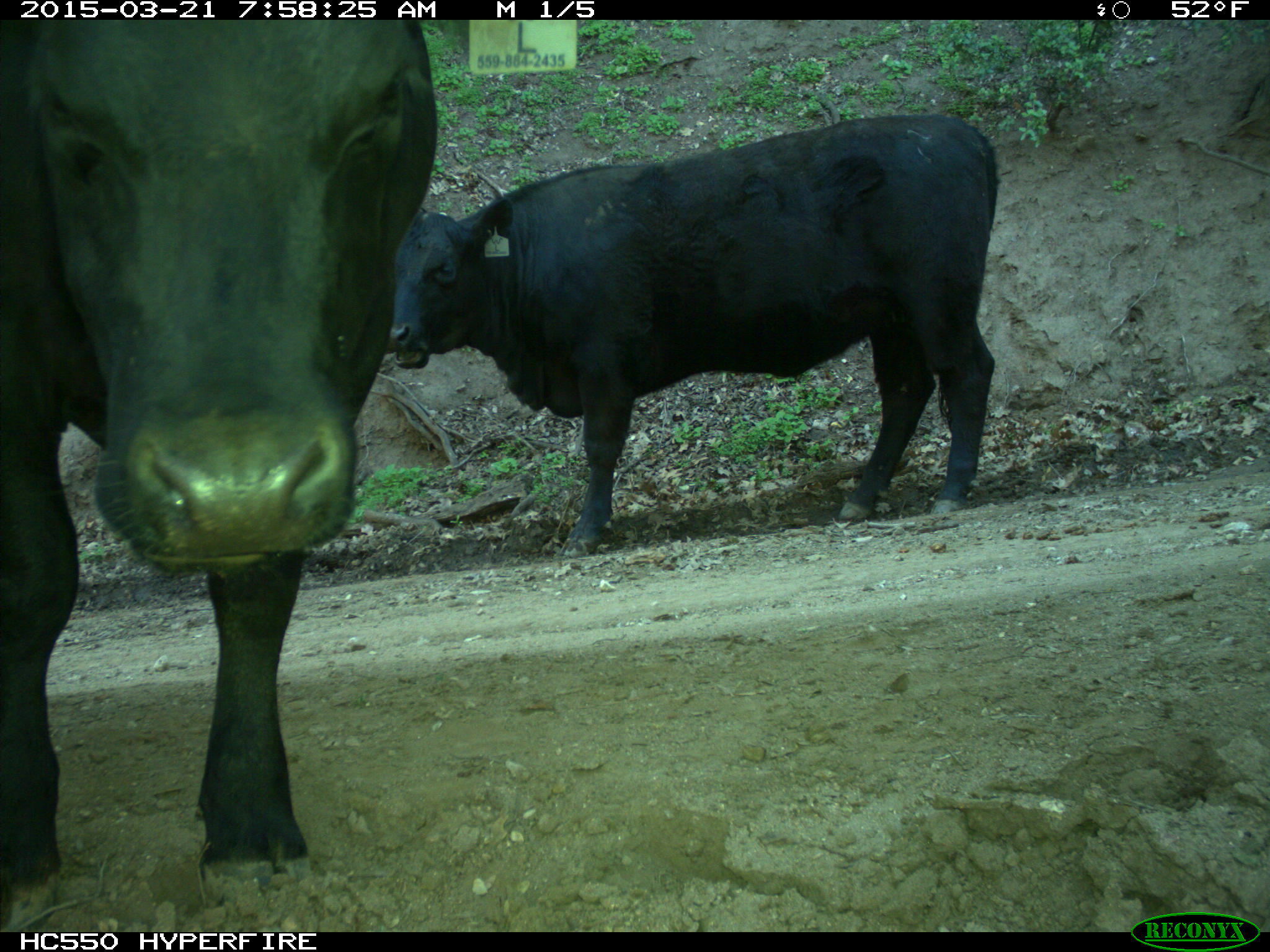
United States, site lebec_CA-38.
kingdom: Animalia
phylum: Chordata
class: Mammalia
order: Artiodactyla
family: Bovidae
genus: Bos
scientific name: Bos taurus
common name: domestic cow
Bos taurus (domestic cow).